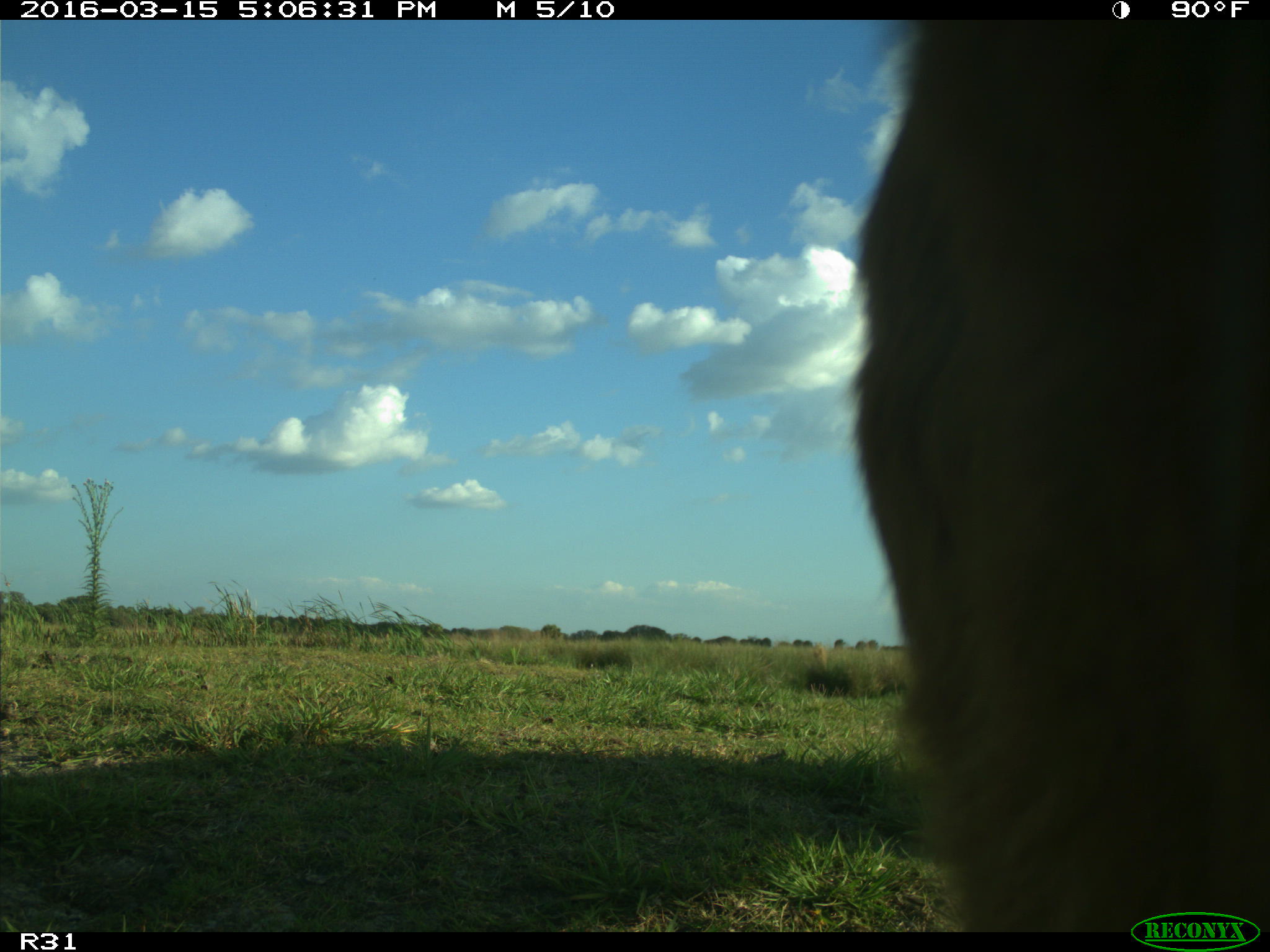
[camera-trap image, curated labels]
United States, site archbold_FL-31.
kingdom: Animalia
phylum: Chordata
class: Mammalia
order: Artiodactyla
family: Bovidae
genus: Bos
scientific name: Bos taurus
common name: domestic cow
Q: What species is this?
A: Bos taurus (domestic cow).